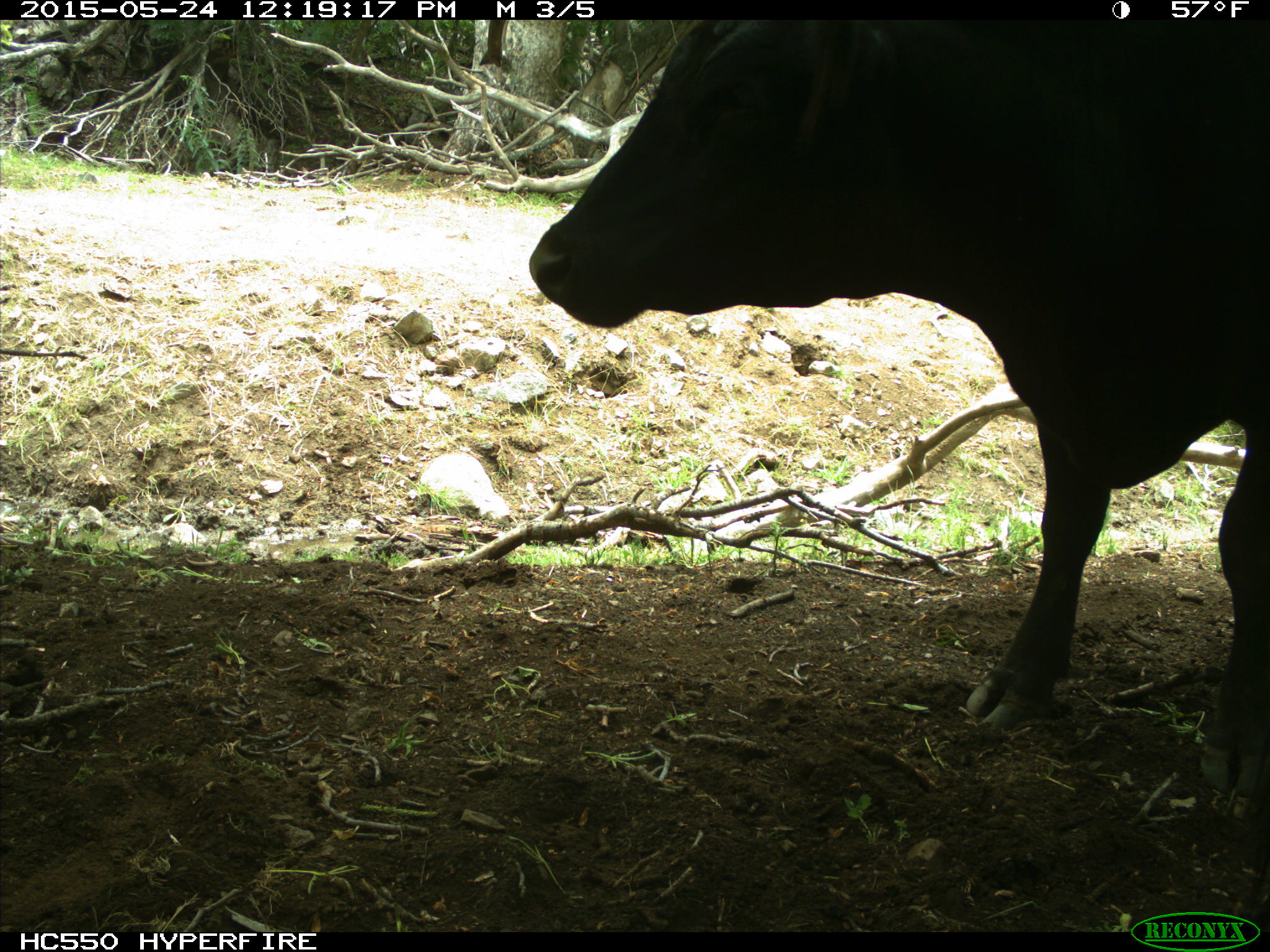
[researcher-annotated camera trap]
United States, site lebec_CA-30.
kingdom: Animalia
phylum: Chordata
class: Mammalia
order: Artiodactyla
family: Bovidae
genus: Bos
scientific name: Bos taurus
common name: domestic cow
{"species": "Bos taurus (domestic cow)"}